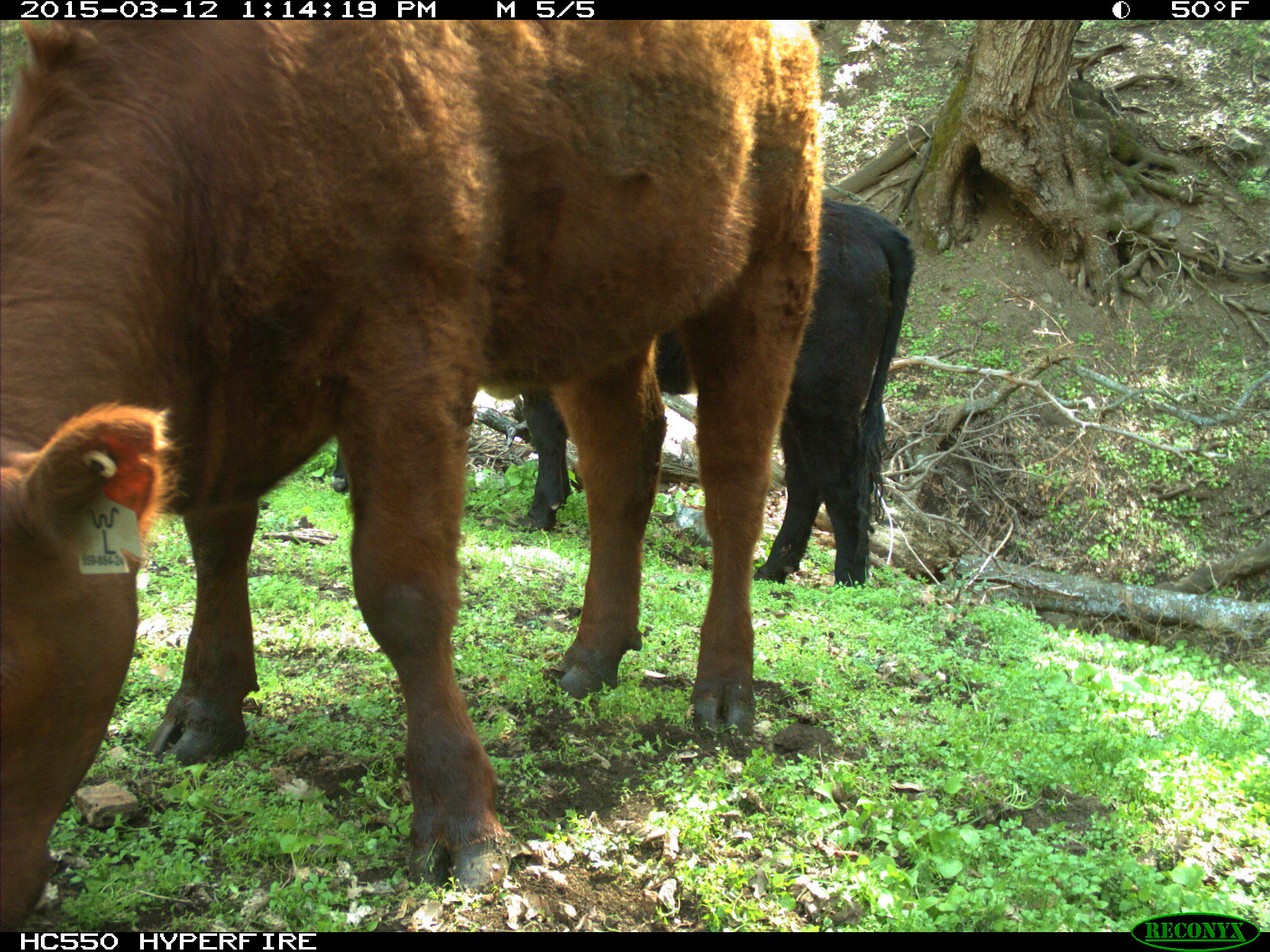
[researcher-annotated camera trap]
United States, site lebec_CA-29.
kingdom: Animalia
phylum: Chordata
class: Mammalia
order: Artiodactyla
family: Bovidae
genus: Bos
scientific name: Bos taurus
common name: domestic cow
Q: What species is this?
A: Bos taurus (domestic cow).